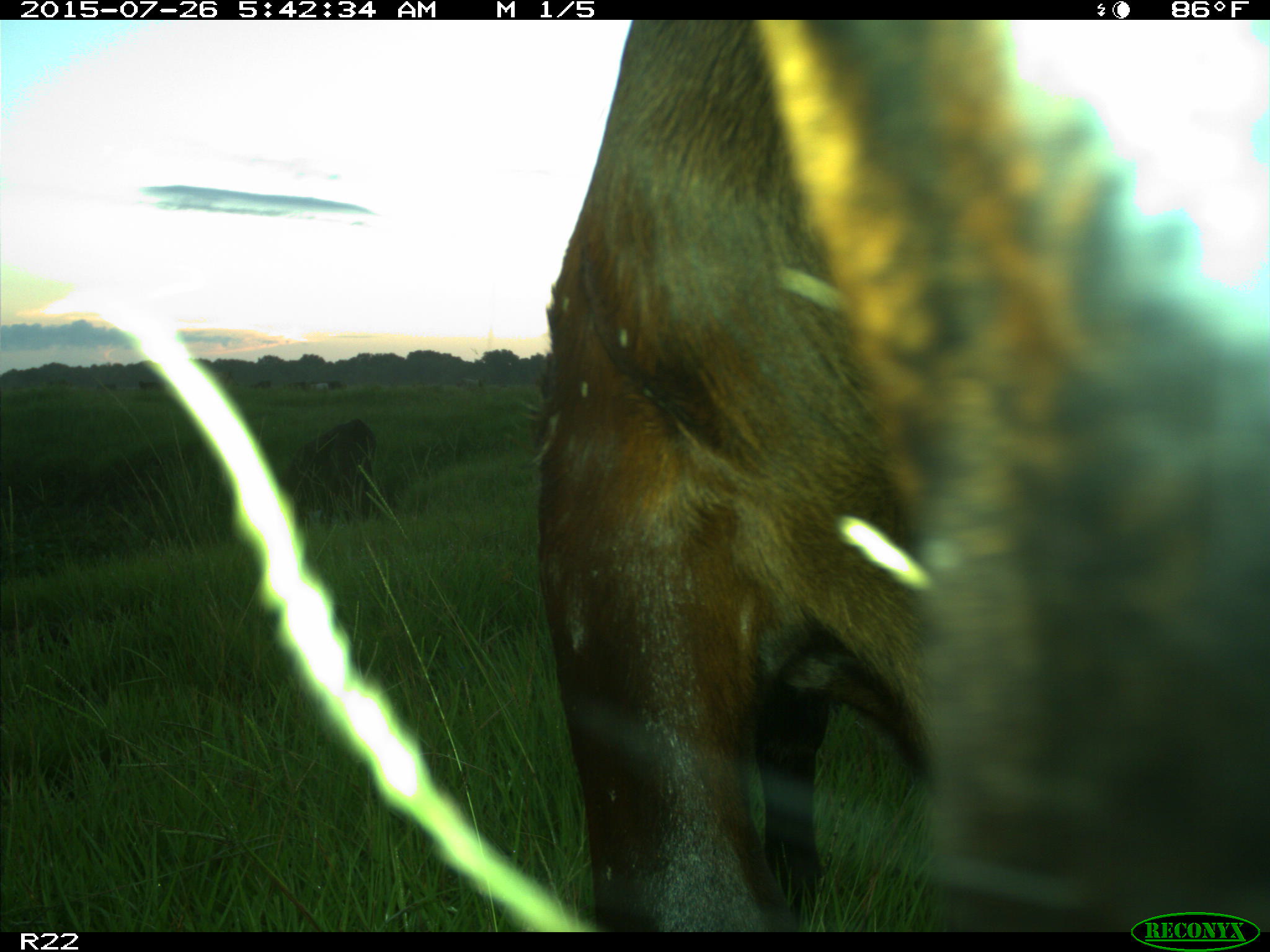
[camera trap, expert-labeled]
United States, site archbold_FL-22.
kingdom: Animalia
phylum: Chordata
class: Mammalia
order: Artiodactyla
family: Bovidae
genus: Bos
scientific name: Bos taurus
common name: domestic cow